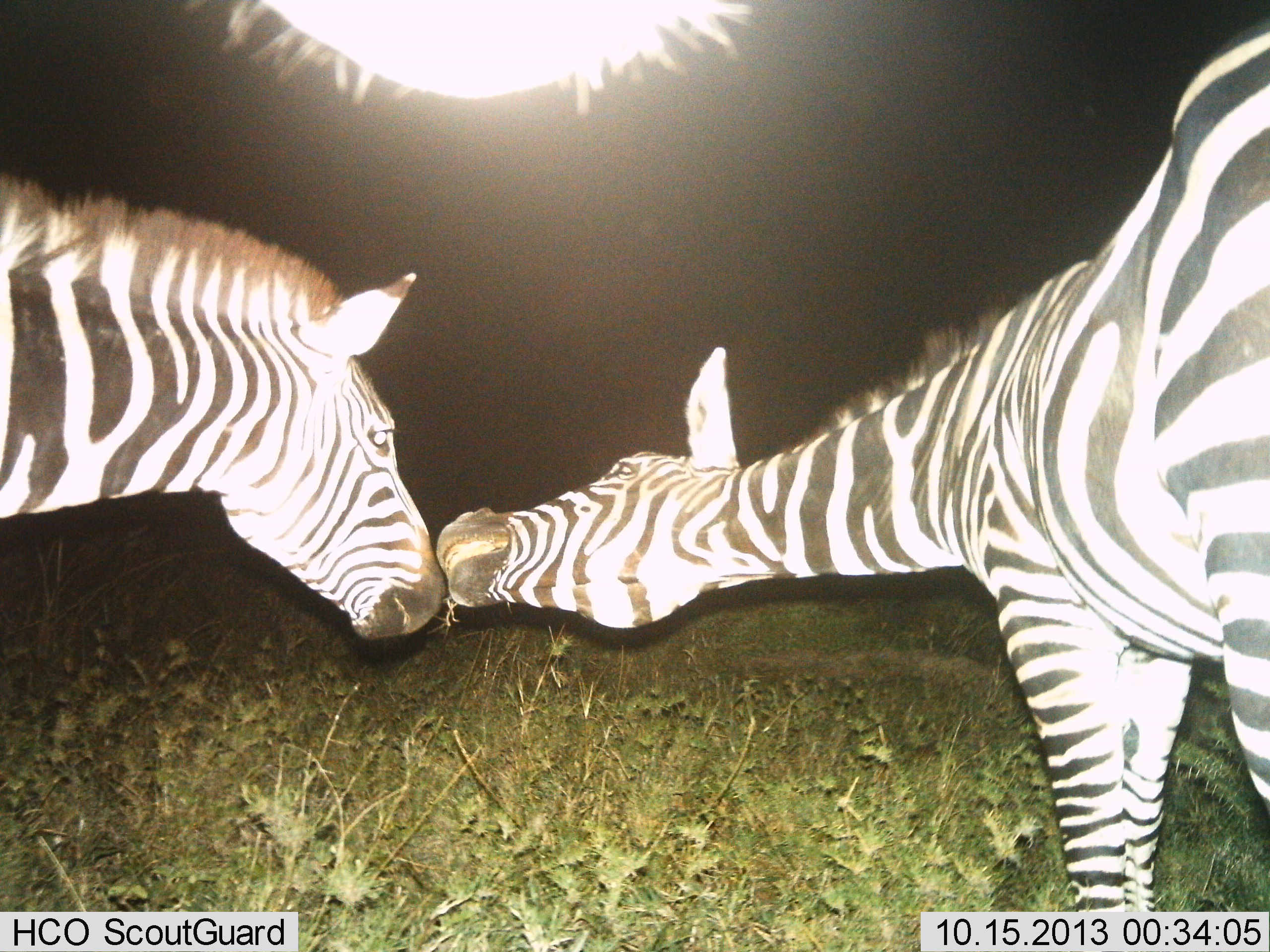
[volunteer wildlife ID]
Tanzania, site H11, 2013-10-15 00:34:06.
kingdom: Animalia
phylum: Chordata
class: Mammalia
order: Perissodactyla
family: Equidae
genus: Equus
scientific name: Equus quagga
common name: plains zebra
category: zebra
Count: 3.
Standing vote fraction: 60%.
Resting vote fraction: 0%.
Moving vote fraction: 10%.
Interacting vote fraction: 90%.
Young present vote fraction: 0%.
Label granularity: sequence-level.